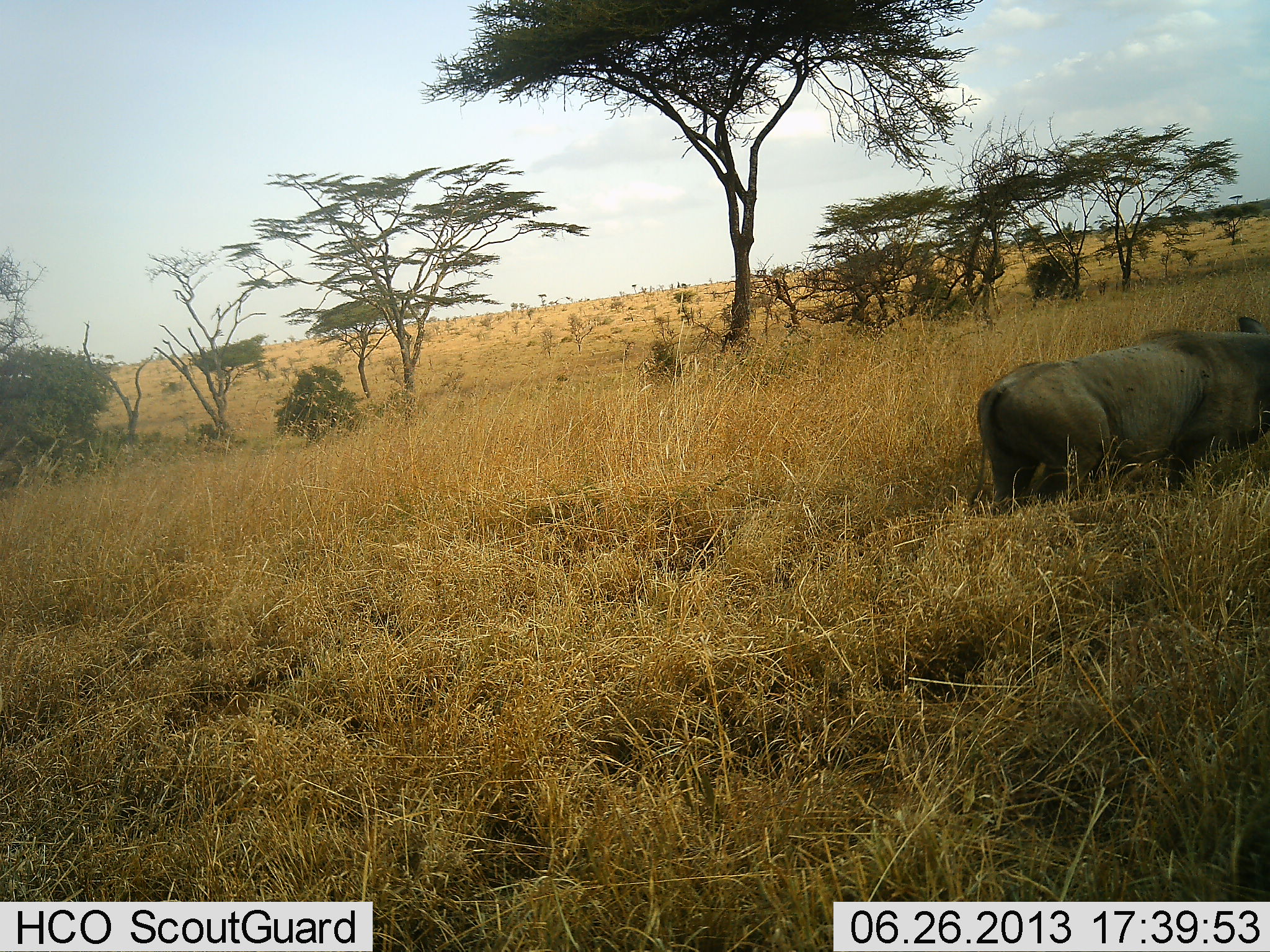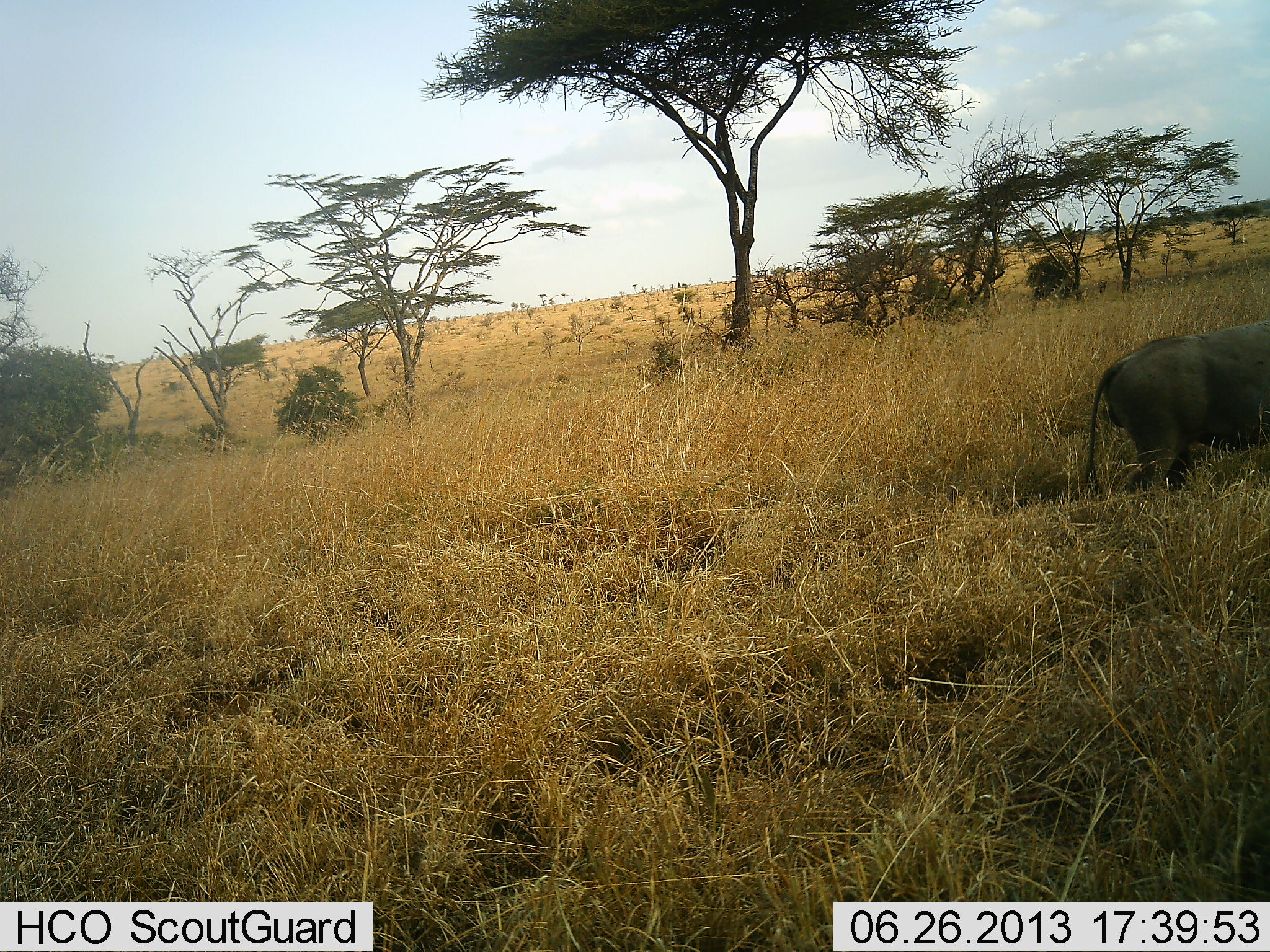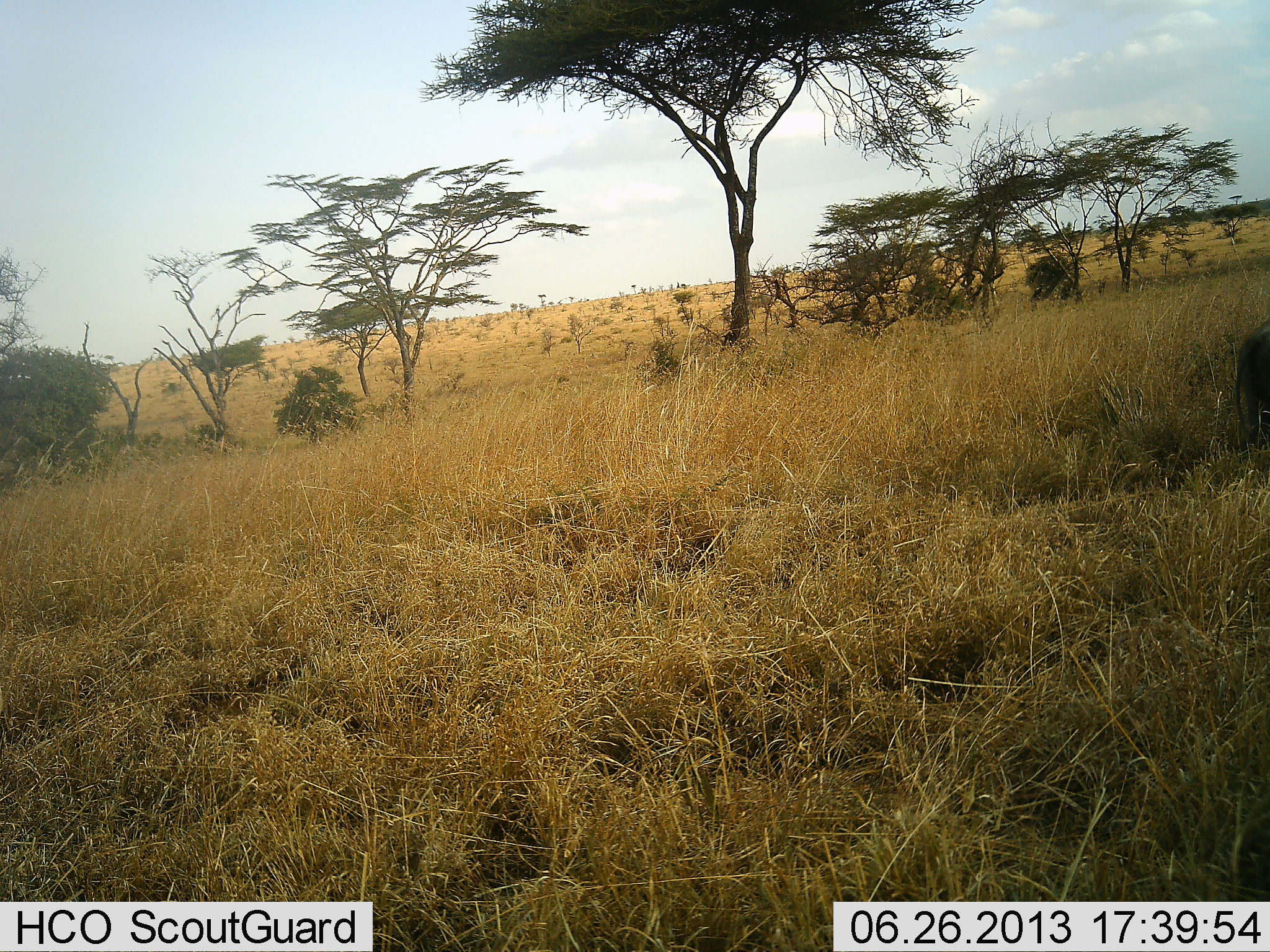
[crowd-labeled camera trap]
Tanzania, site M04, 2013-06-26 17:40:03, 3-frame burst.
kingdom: Animalia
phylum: Chordata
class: Mammalia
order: Artiodactyla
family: Suidae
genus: Phacochoerus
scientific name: Phacochoerus africanus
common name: warthog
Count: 1.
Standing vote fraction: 0%.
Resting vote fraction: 0%.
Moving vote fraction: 100%.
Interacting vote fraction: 0%.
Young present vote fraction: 0%.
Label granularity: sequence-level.